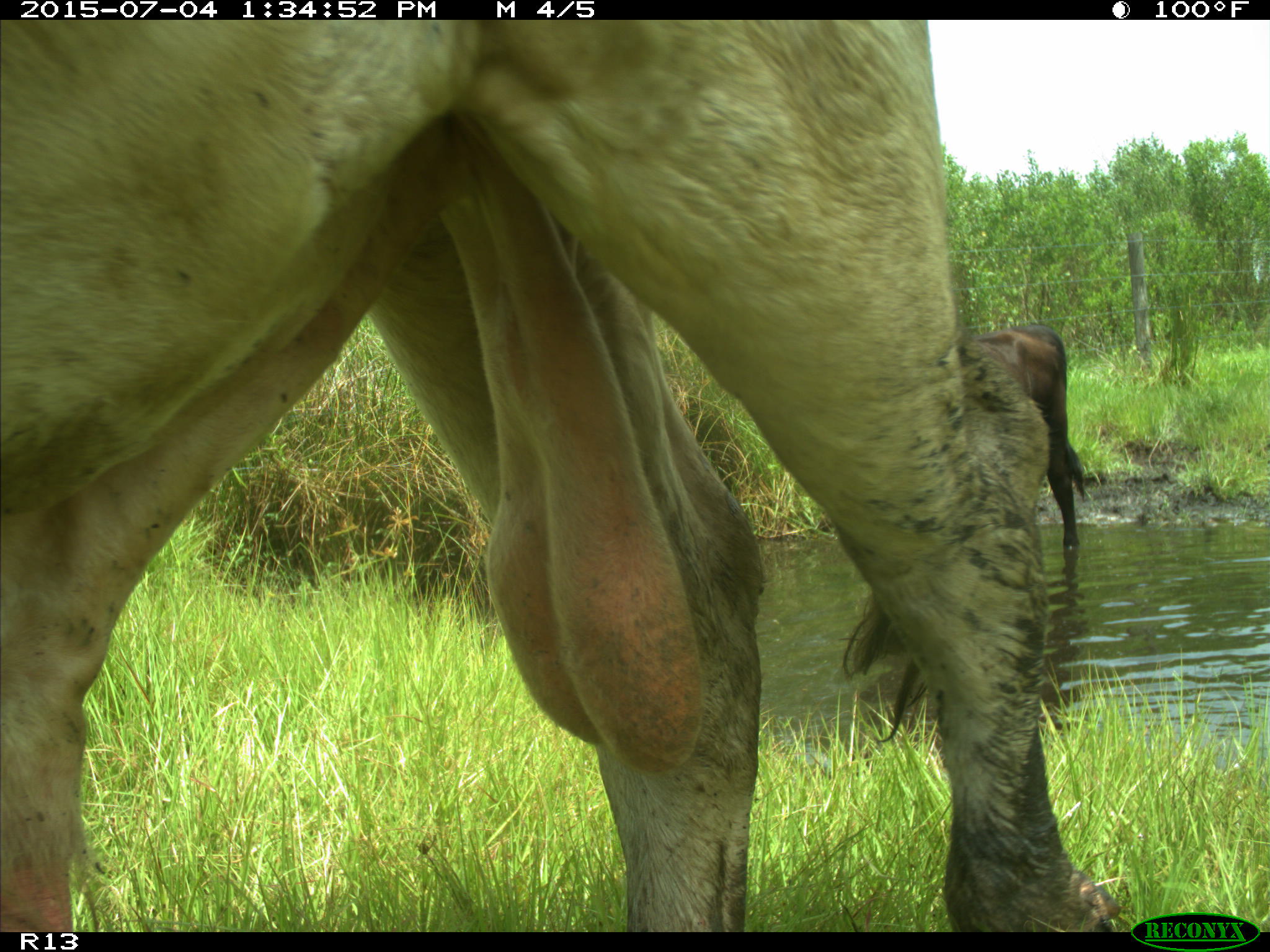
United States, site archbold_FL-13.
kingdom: Animalia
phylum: Chordata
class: Mammalia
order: Artiodactyla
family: Bovidae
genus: Bos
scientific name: Bos taurus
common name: domestic cow